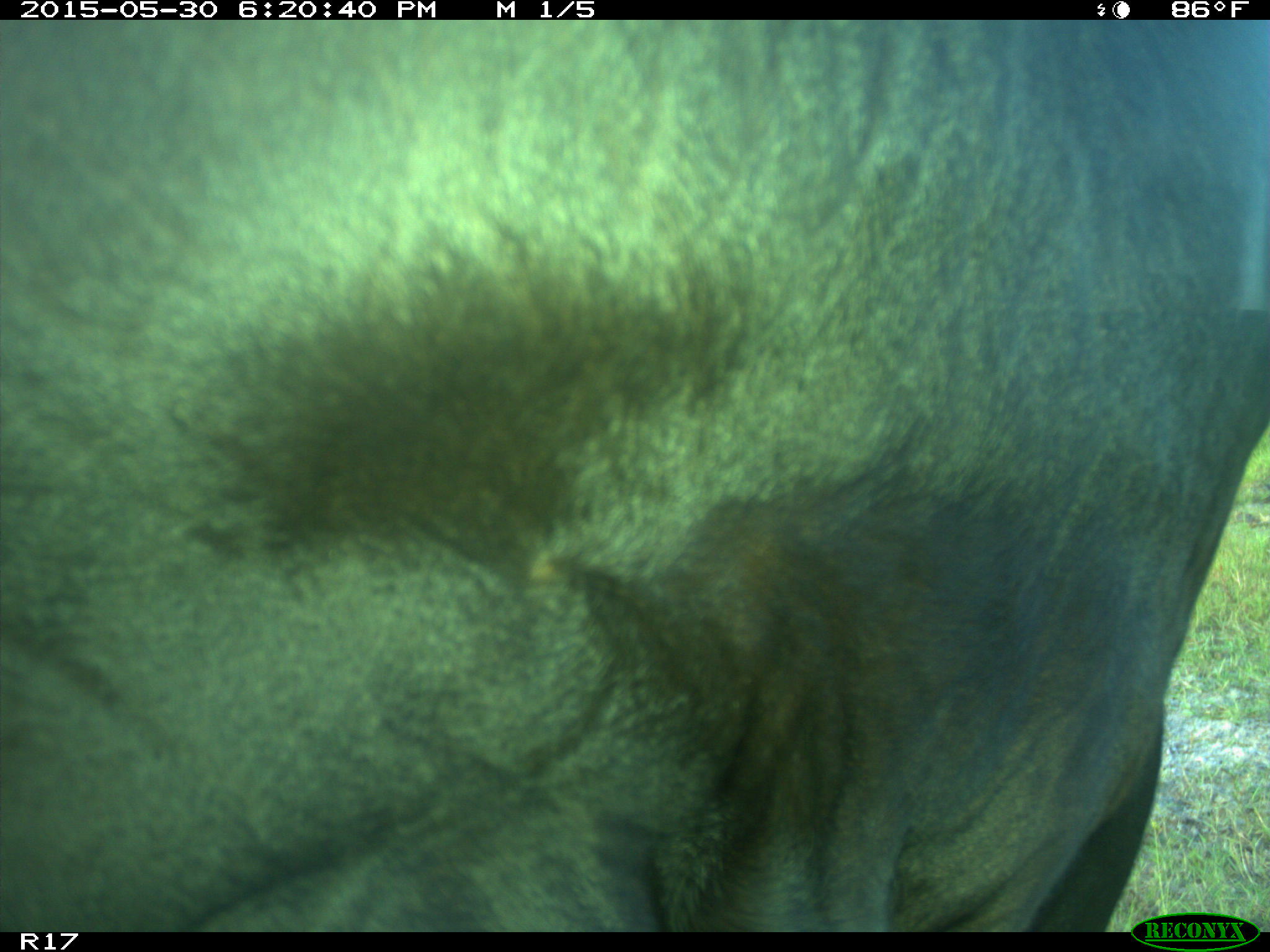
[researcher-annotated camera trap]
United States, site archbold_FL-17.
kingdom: Animalia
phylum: Chordata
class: Mammalia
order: Artiodactyla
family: Bovidae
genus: Bos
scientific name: Bos taurus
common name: domestic cow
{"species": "Bos taurus (domestic cow)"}